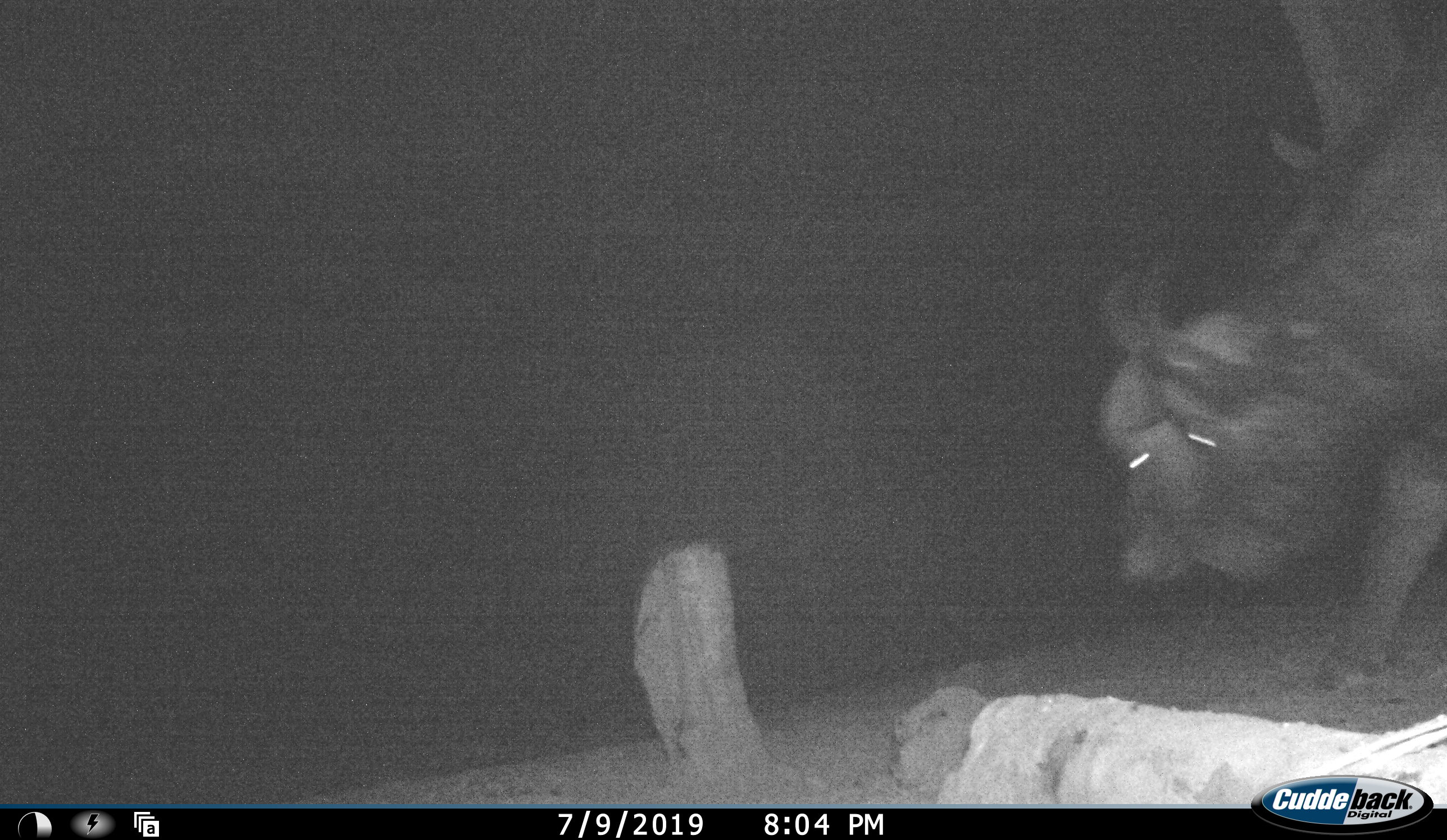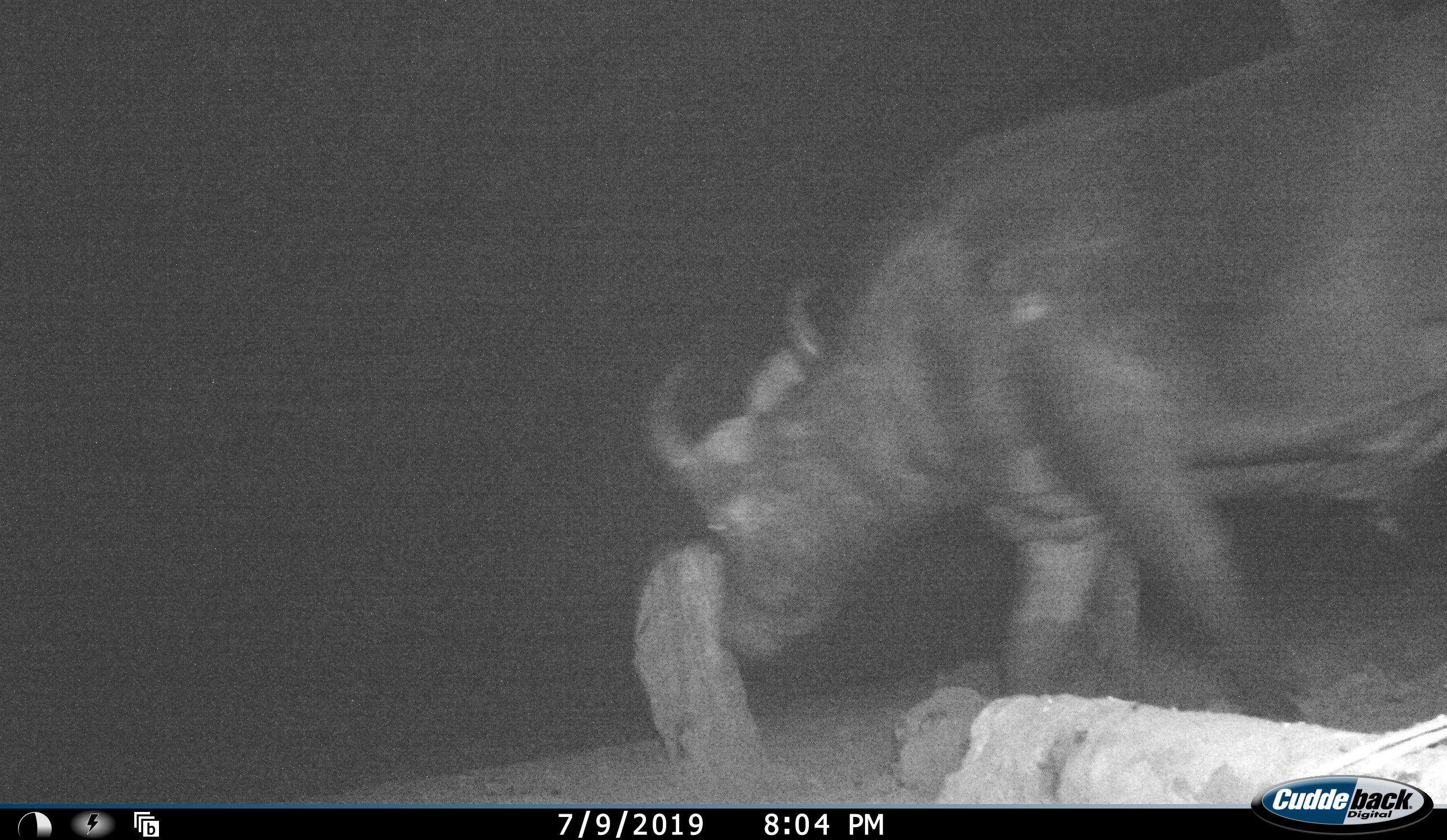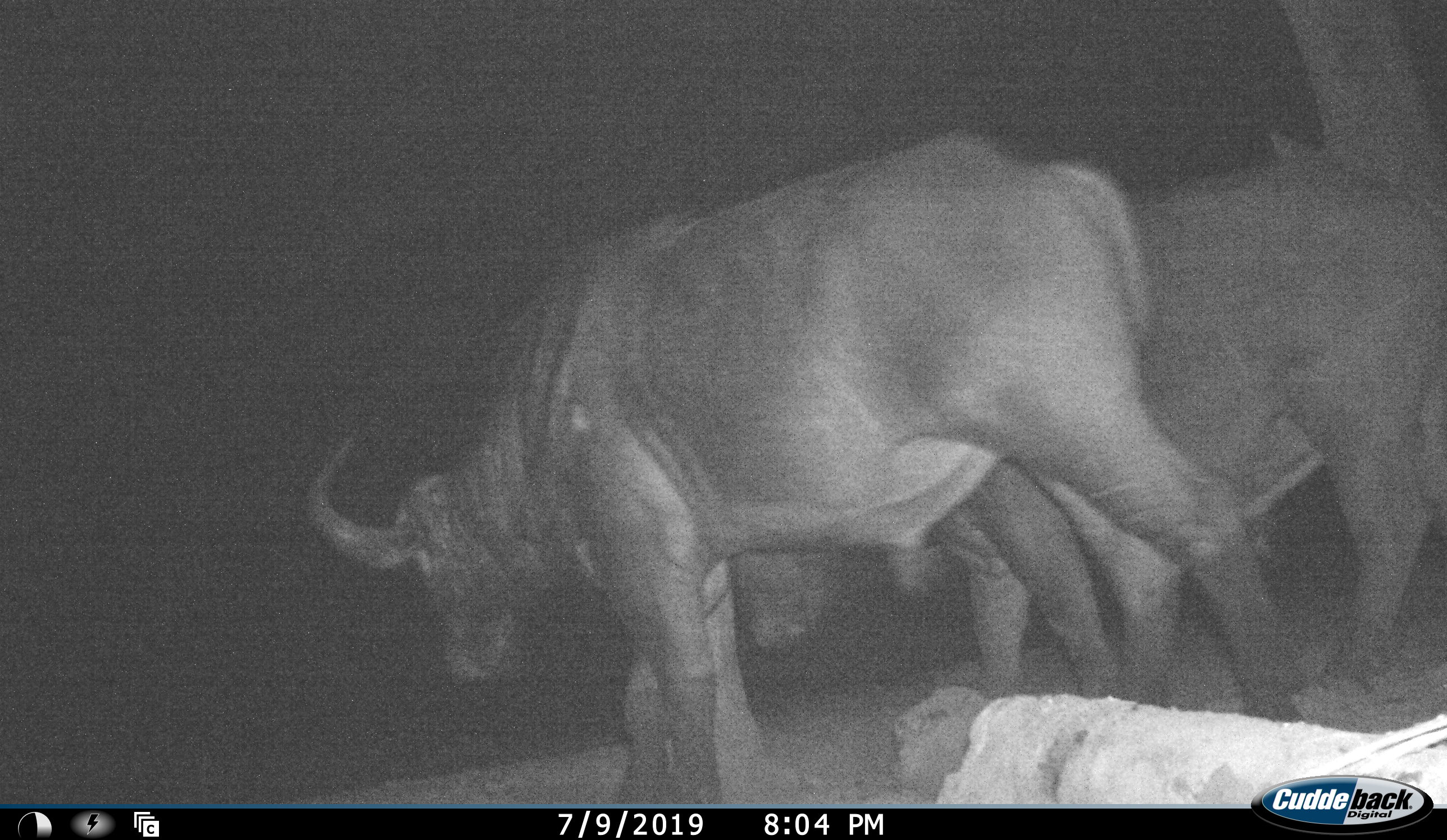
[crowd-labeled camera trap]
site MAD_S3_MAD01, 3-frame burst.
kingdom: Animalia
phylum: Chordata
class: Mammalia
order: Artiodactyla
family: Bovidae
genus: Syncerus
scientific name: Syncerus caffer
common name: african buffalo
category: buffalo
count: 2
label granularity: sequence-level